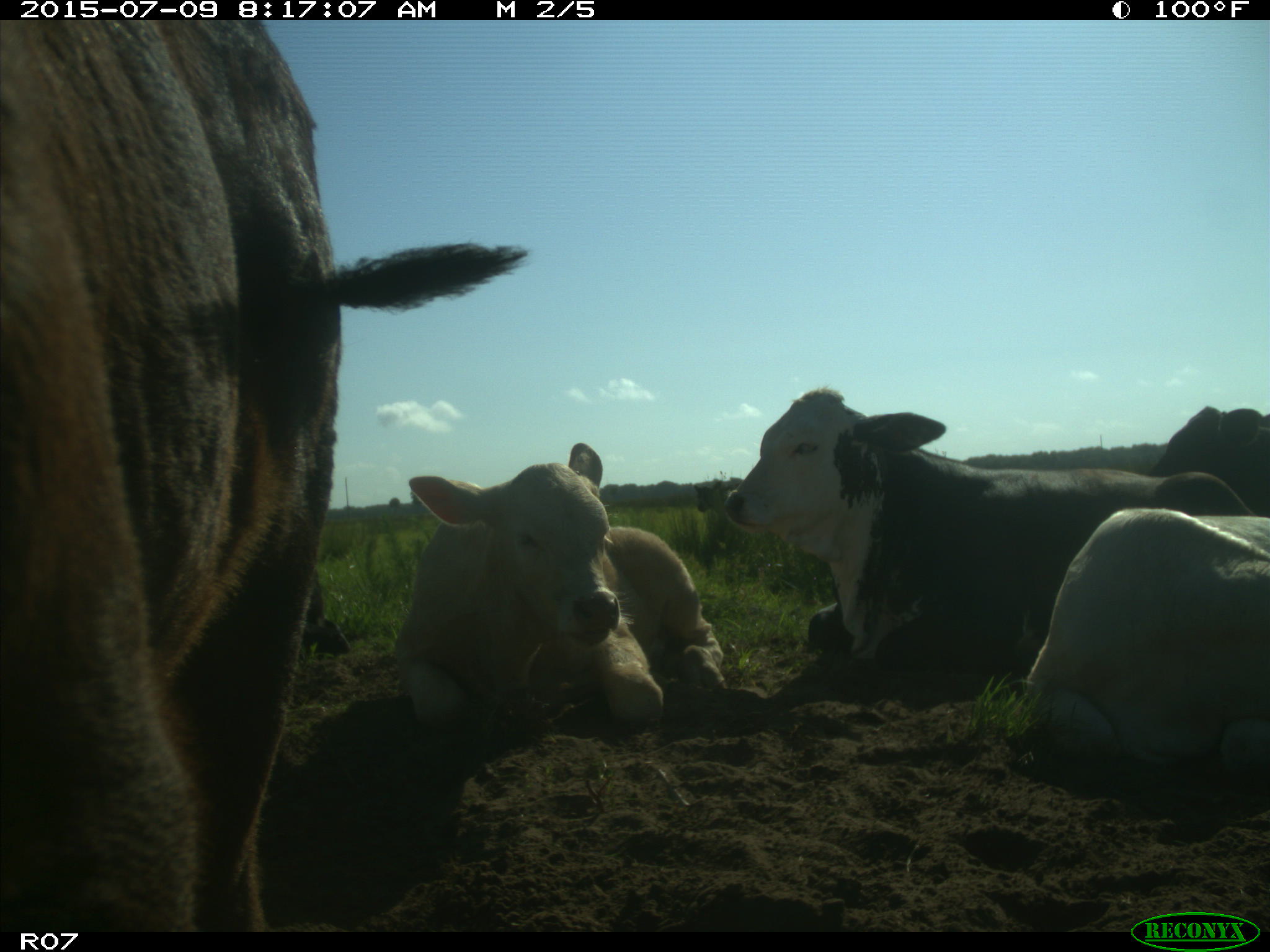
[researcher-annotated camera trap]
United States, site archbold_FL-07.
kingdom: Animalia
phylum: Chordata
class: Mammalia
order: Artiodactyla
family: Bovidae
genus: Bos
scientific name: Bos taurus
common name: domestic cow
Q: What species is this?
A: Bos taurus (domestic cow).